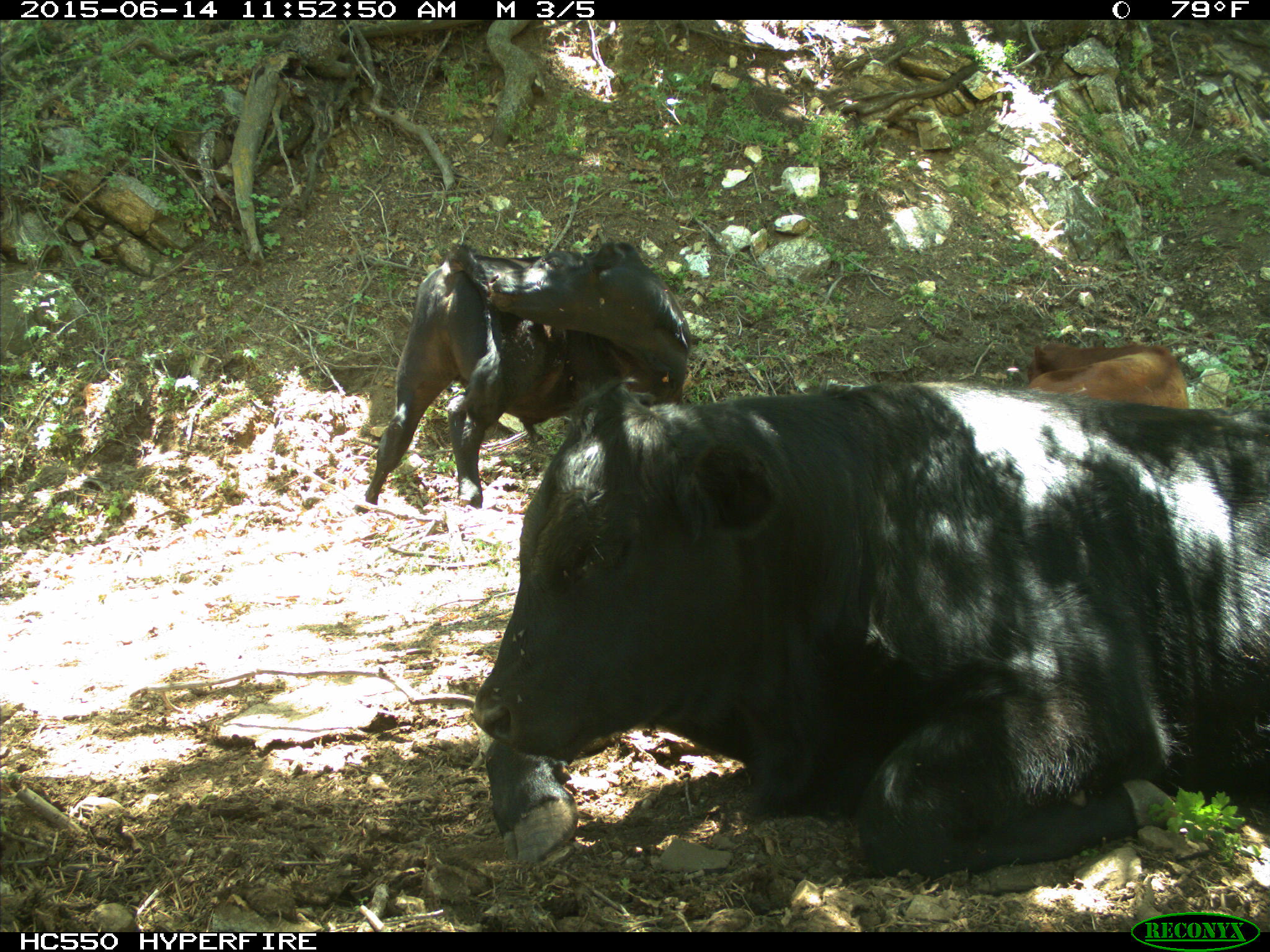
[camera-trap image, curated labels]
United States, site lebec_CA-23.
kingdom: Animalia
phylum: Chordata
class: Mammalia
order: Artiodactyla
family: Bovidae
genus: Bos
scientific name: Bos taurus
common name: domestic cow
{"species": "Bos taurus (domestic cow)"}